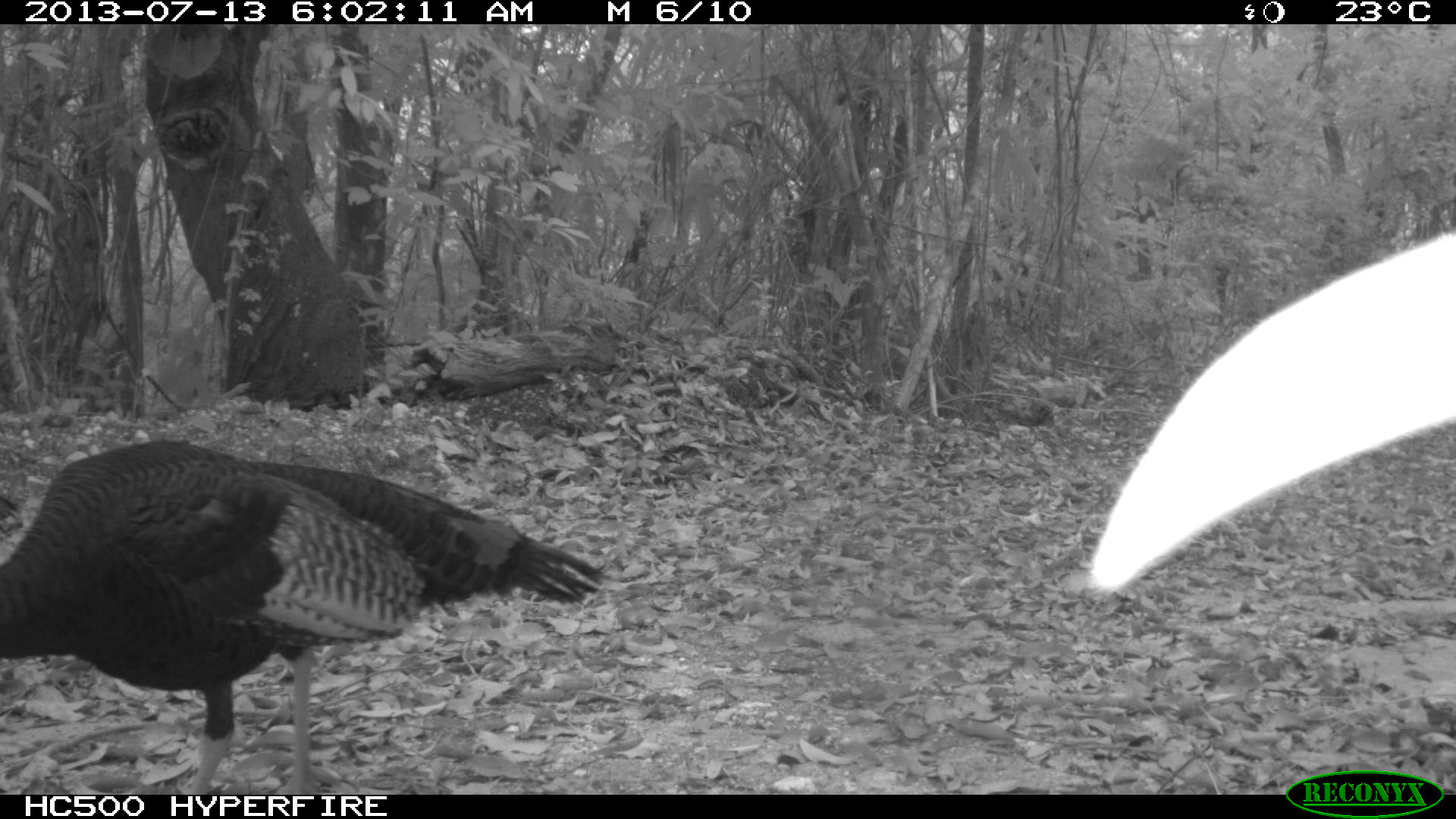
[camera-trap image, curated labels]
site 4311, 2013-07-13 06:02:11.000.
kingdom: Animalia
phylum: Chordata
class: Aves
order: Galliformes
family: Phasianidae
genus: Meleagris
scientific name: Meleagris ocellata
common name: ocellated turkey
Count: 2.